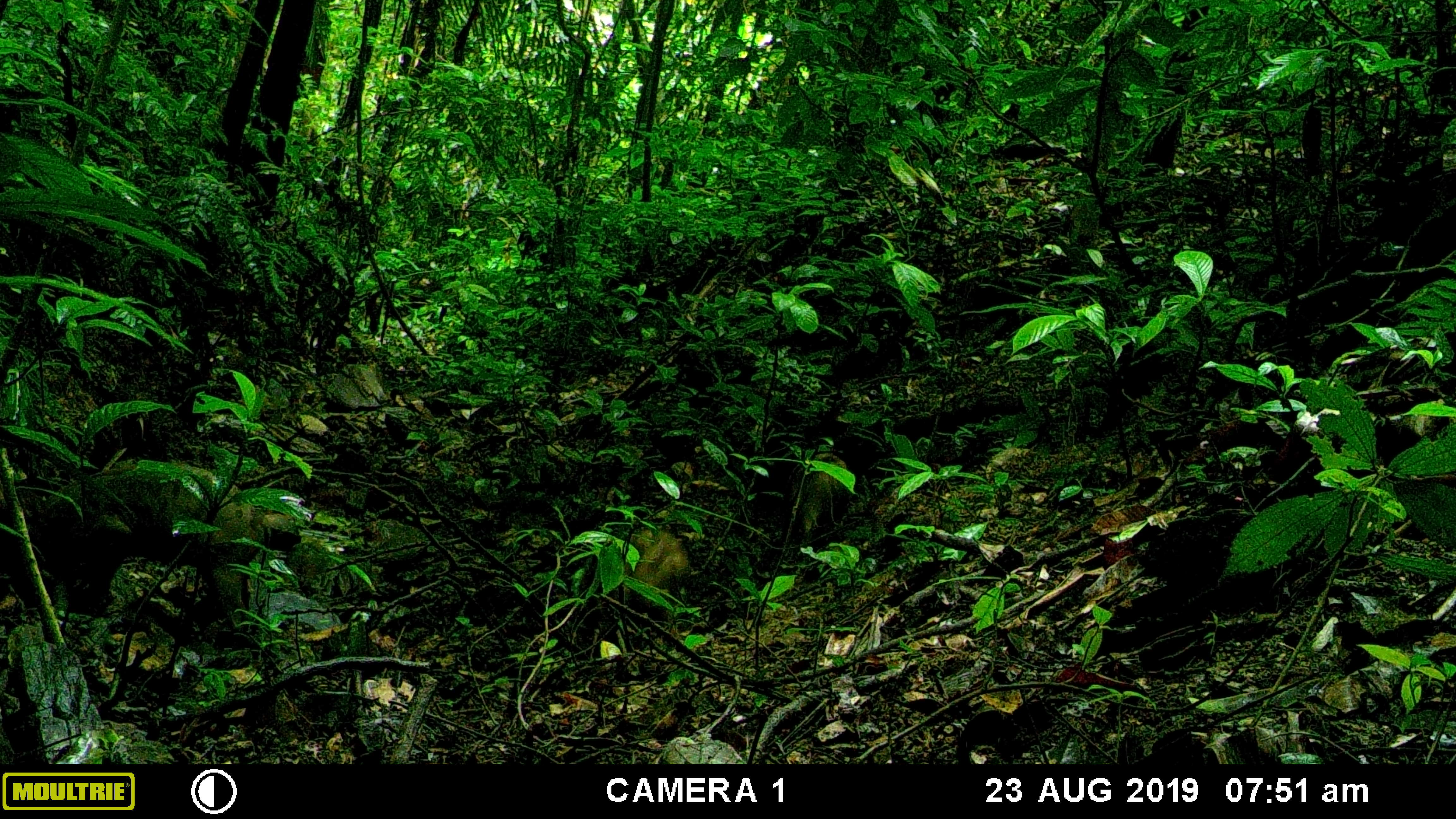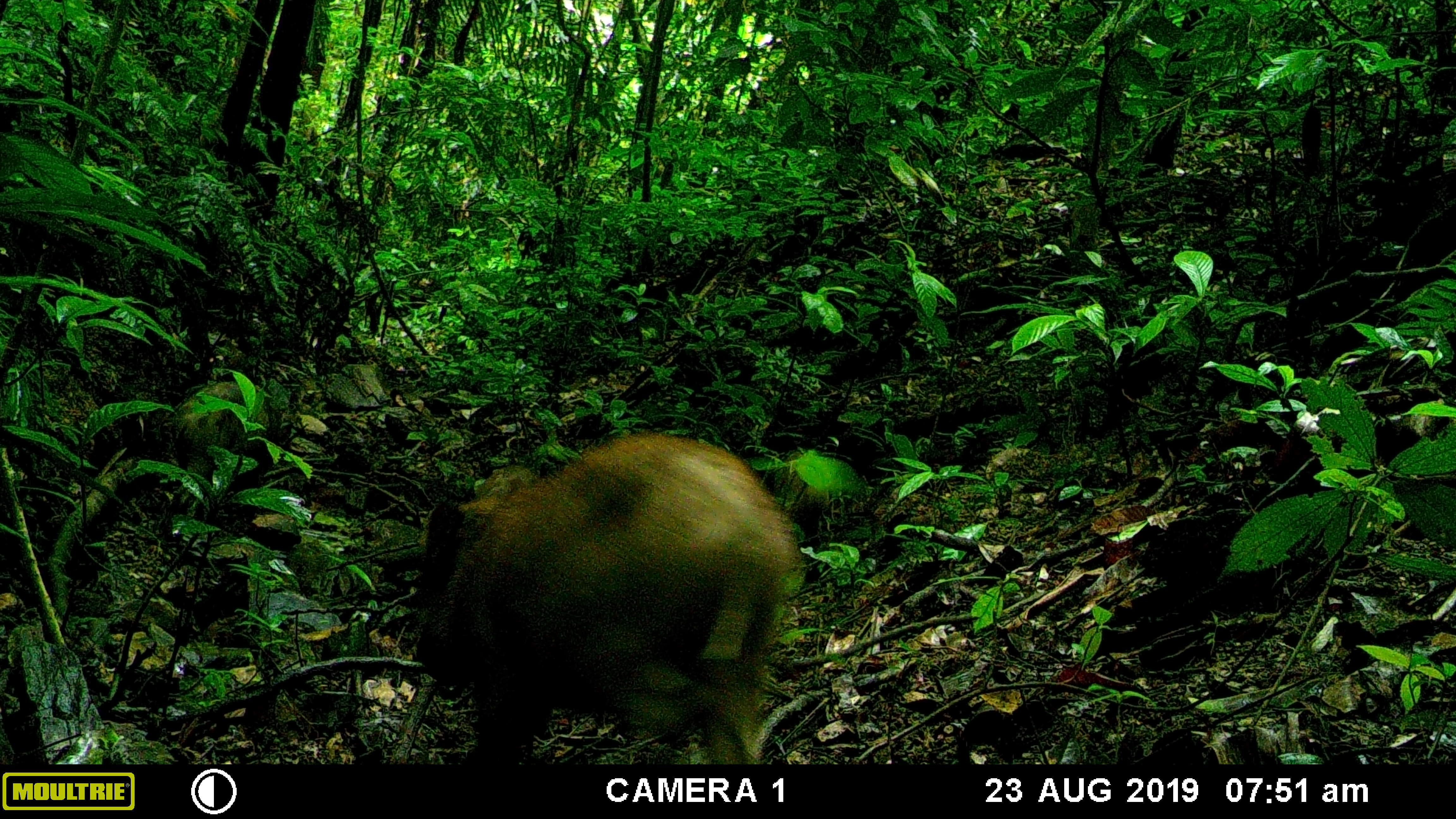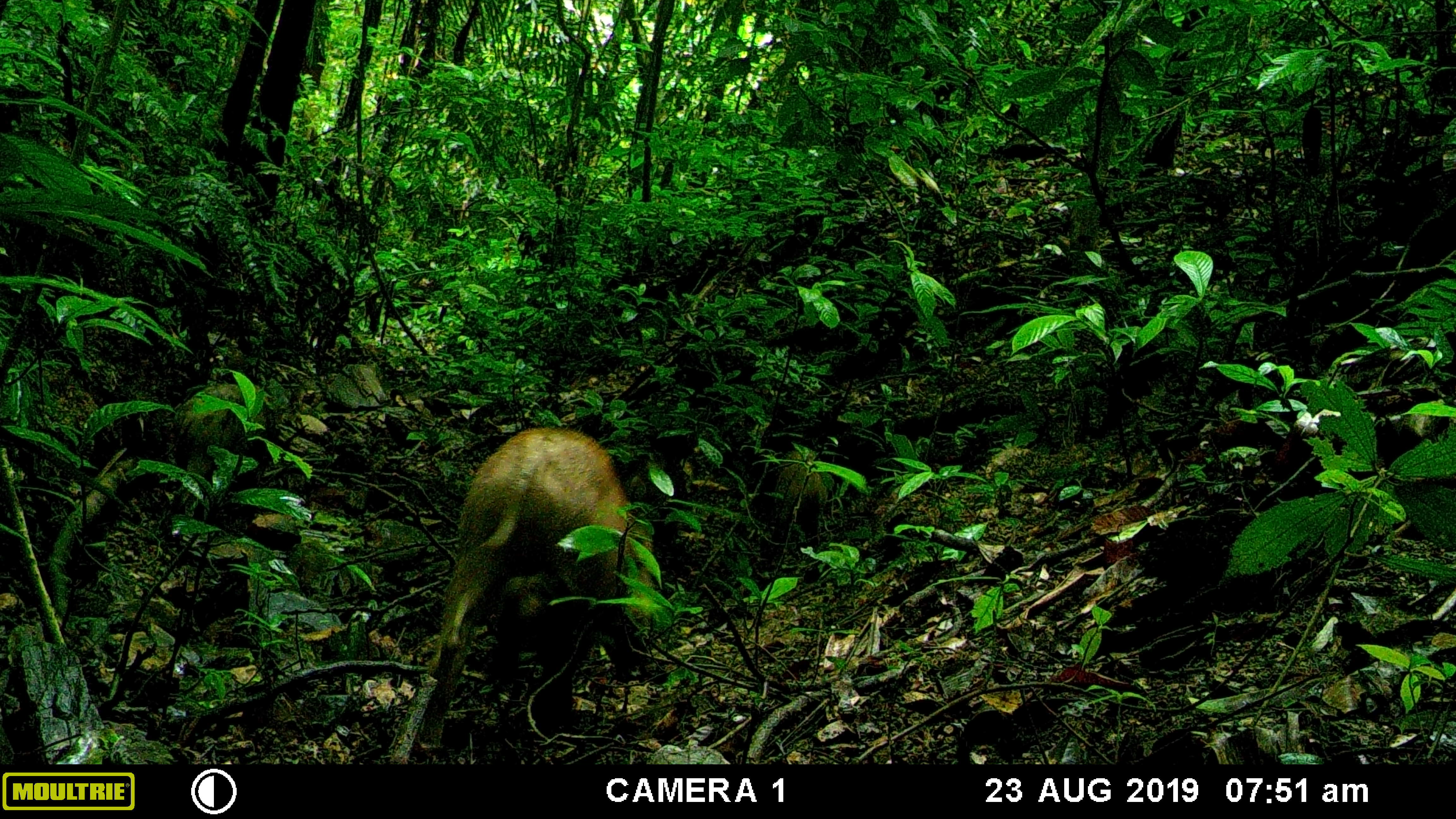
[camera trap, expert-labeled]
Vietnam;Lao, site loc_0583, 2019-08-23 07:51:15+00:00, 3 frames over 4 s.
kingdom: Animalia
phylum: Chordata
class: Mammalia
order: Artiodactyla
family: Suidae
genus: Sus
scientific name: Sus scrofa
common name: eurasian wild pig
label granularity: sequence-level